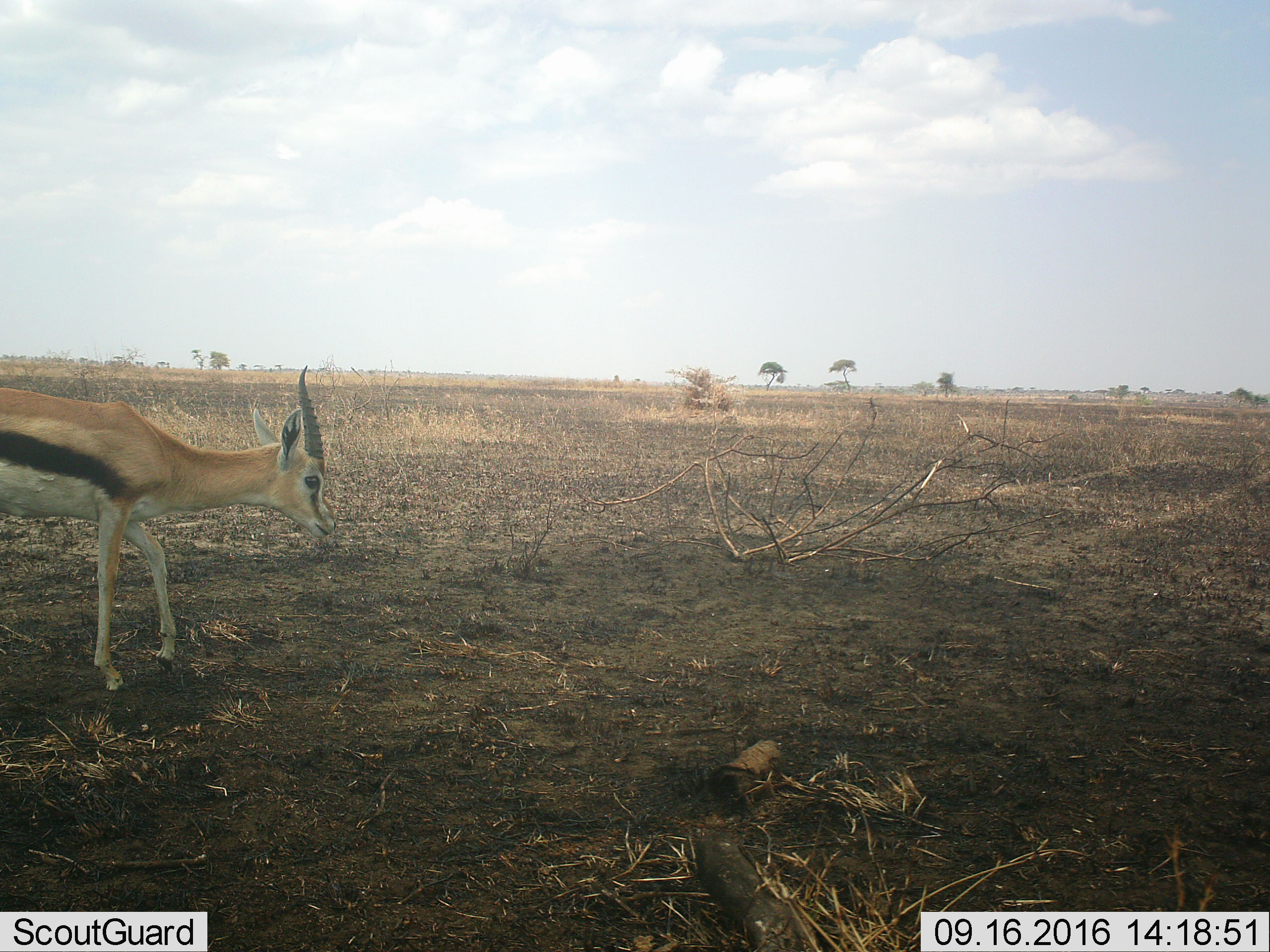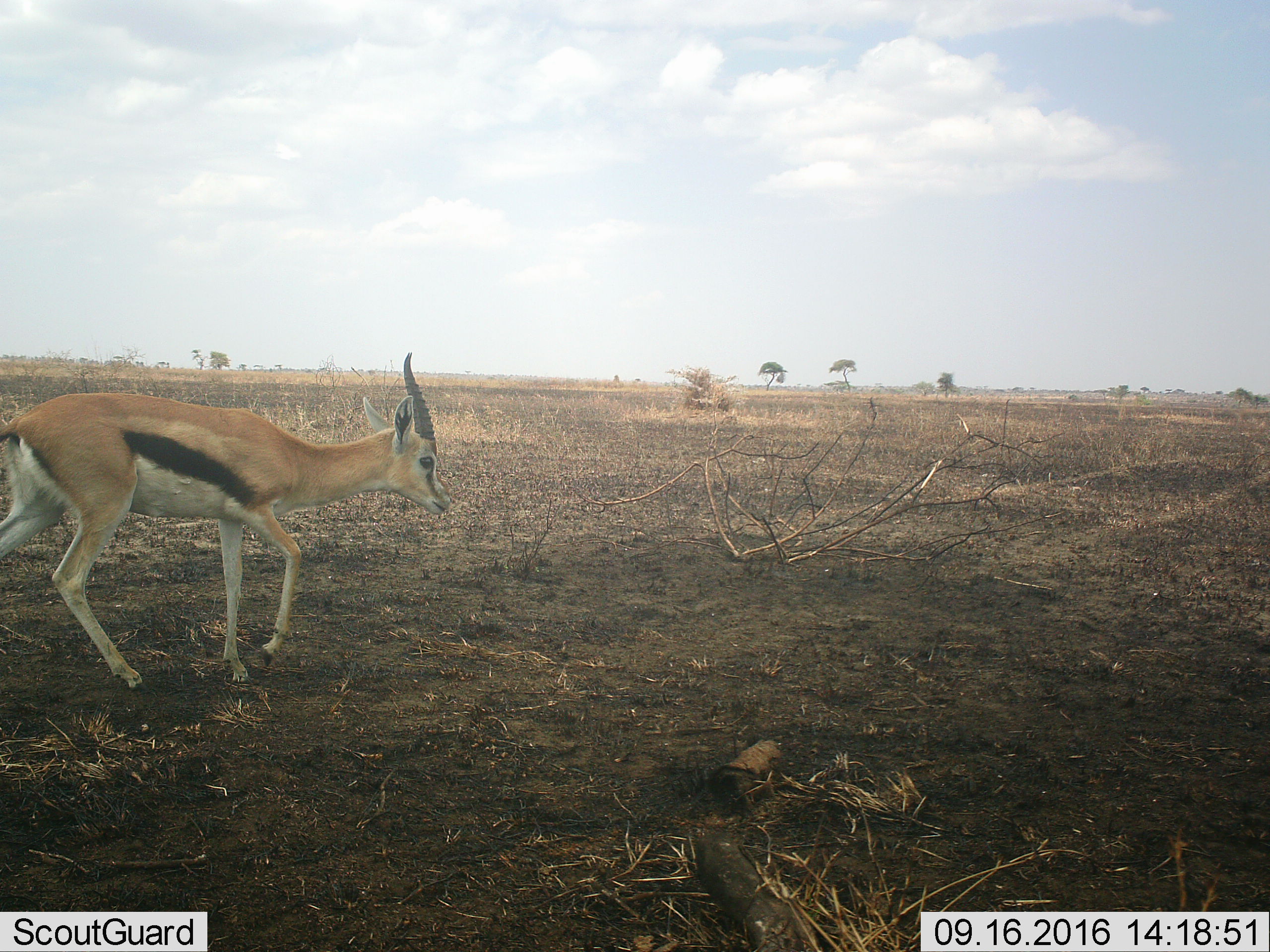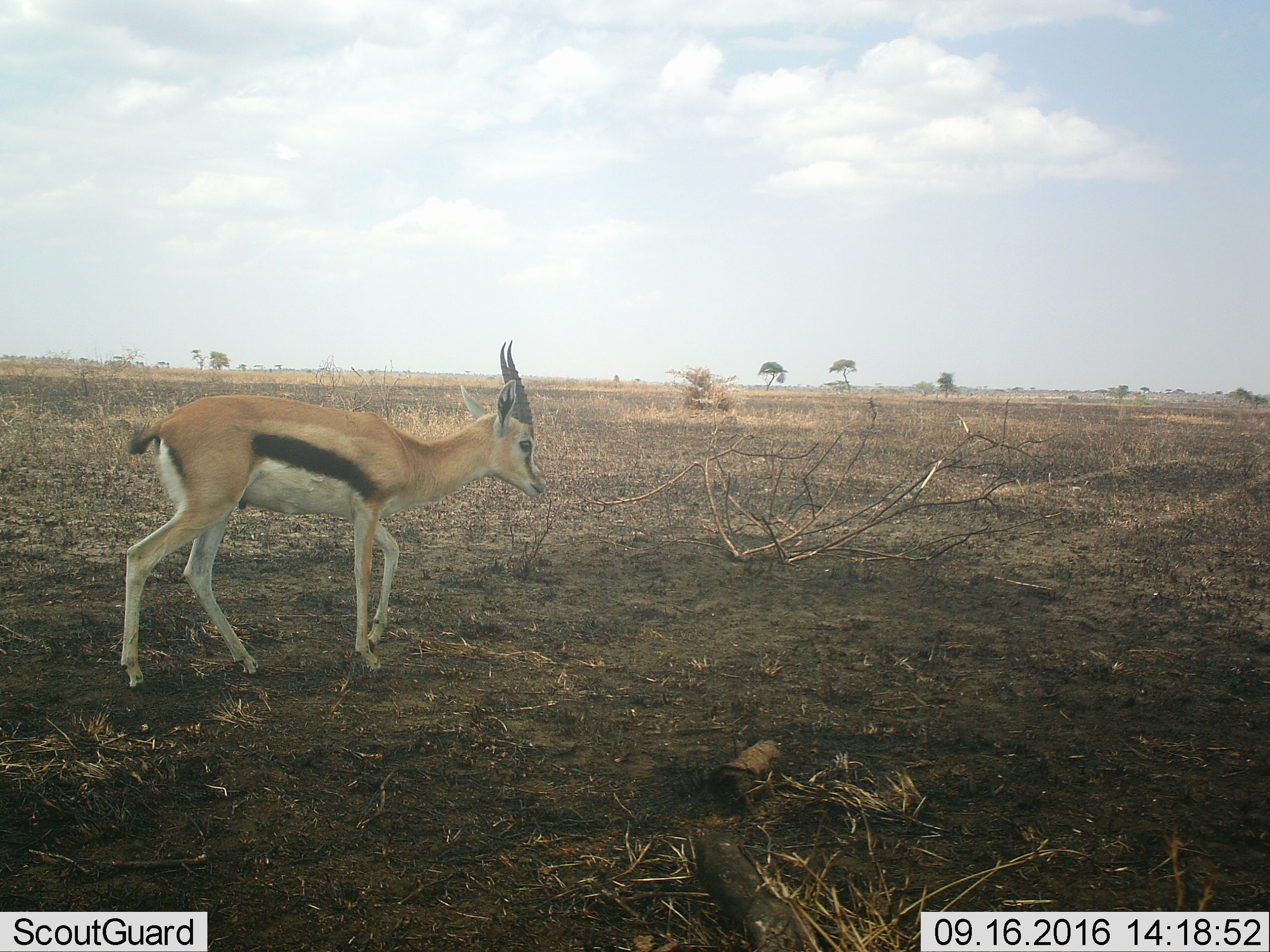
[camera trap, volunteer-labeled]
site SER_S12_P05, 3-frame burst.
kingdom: Animalia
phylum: Chordata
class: Mammalia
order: Artiodactyla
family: Bovidae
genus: Eudorcas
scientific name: Eudorcas thomsonii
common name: thomson's gazelle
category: gazellethomsons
Gazellethomsons (thomson's gazelle) (Eudorcas thomsonii), count 1. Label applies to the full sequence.